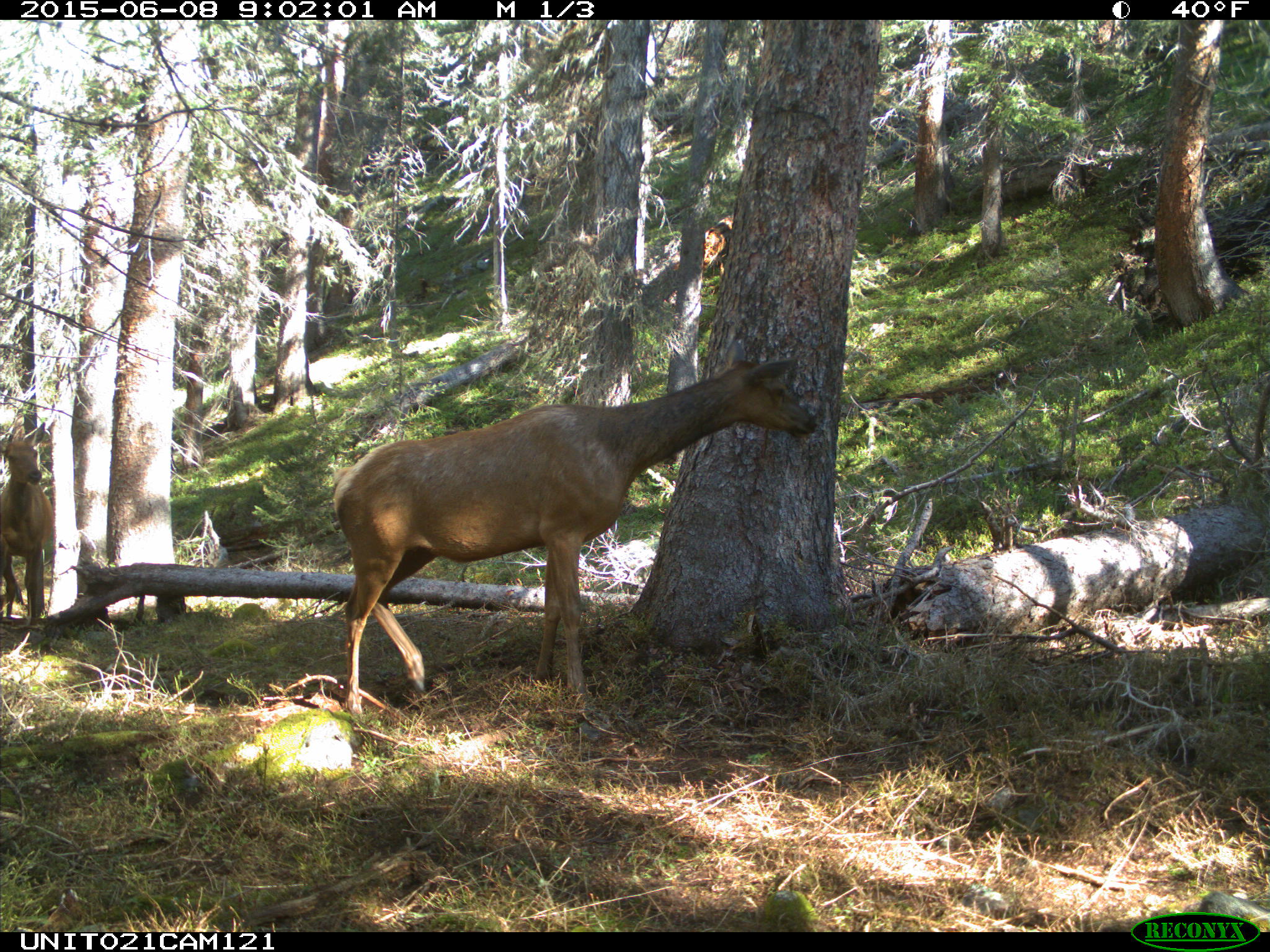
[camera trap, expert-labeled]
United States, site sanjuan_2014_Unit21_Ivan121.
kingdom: Animalia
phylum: Chordata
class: Mammalia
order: Artiodactyla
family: Cervidae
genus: Cervus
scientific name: Cervus elaphus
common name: red deer